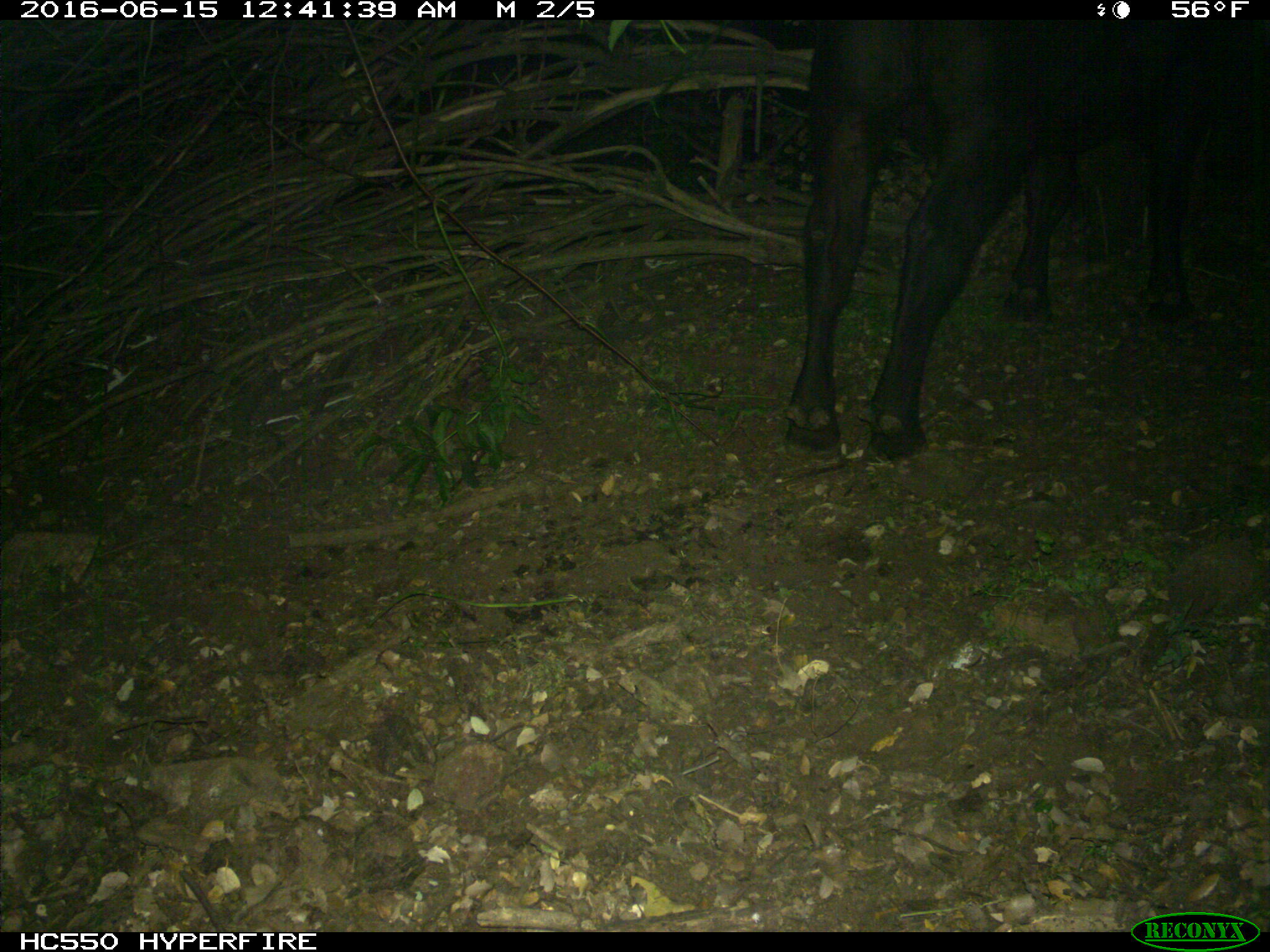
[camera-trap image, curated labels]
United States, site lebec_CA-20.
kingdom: Animalia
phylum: Chordata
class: Mammalia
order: Artiodactyla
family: Bovidae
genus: Bos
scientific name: Bos taurus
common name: domestic cow